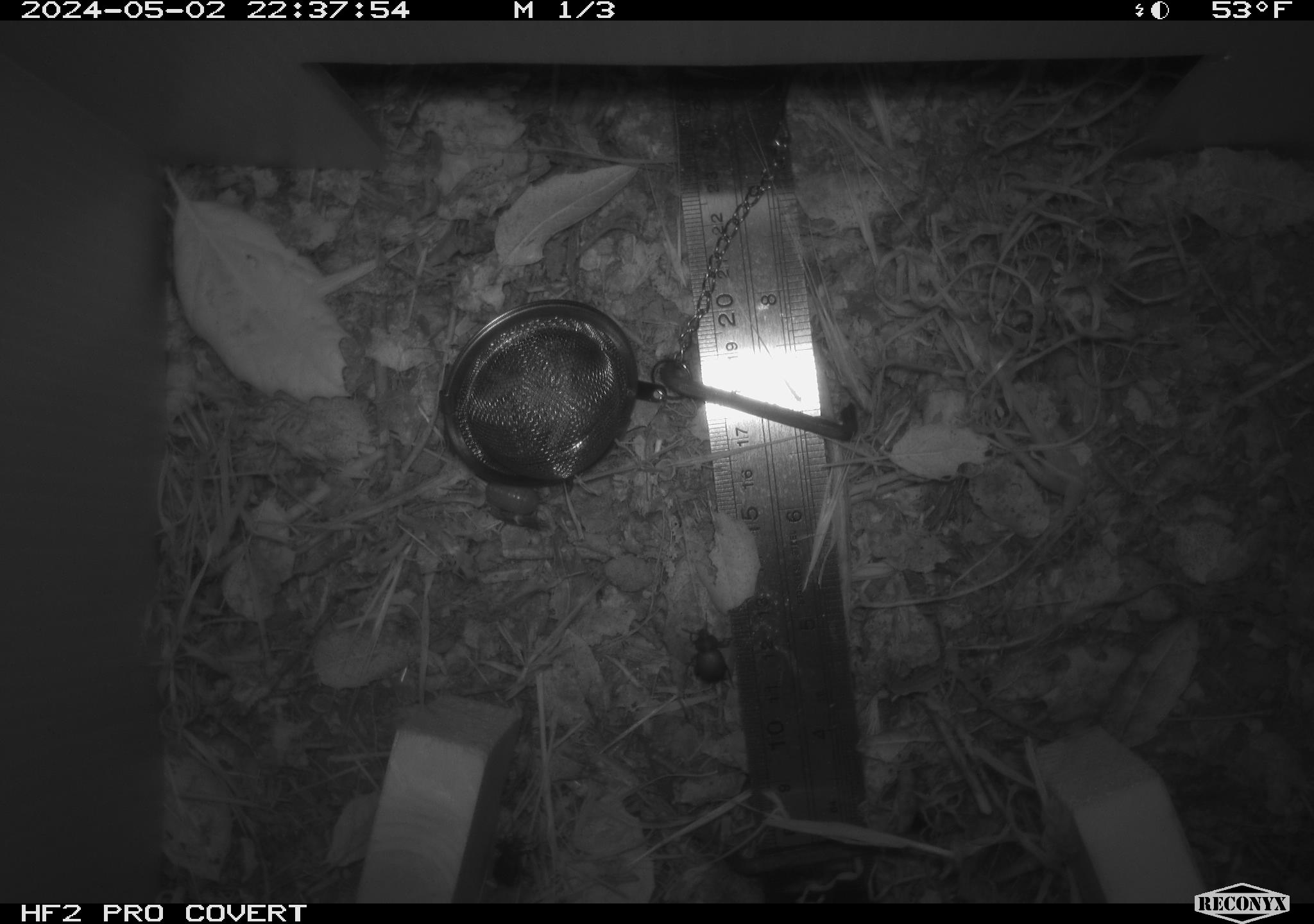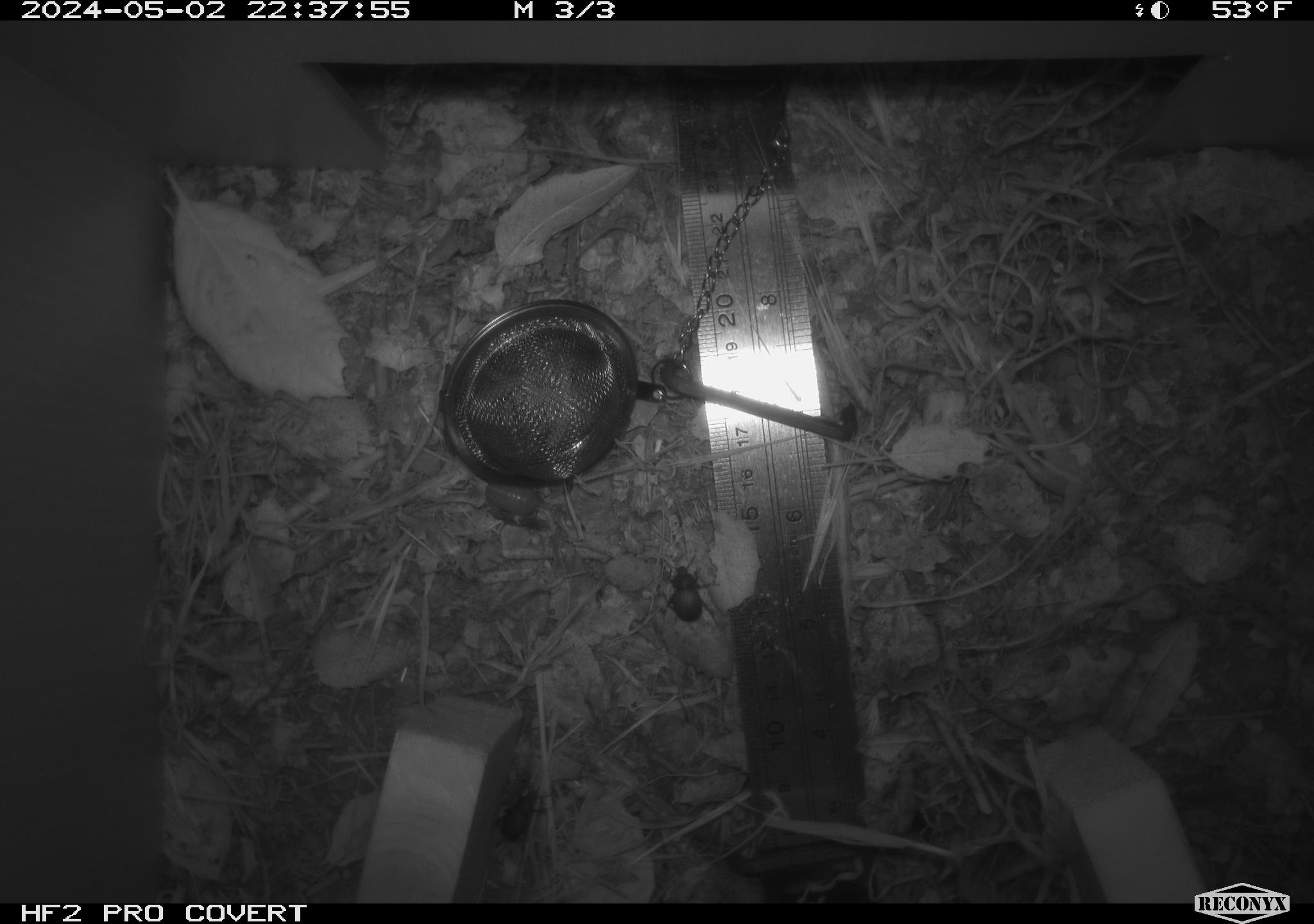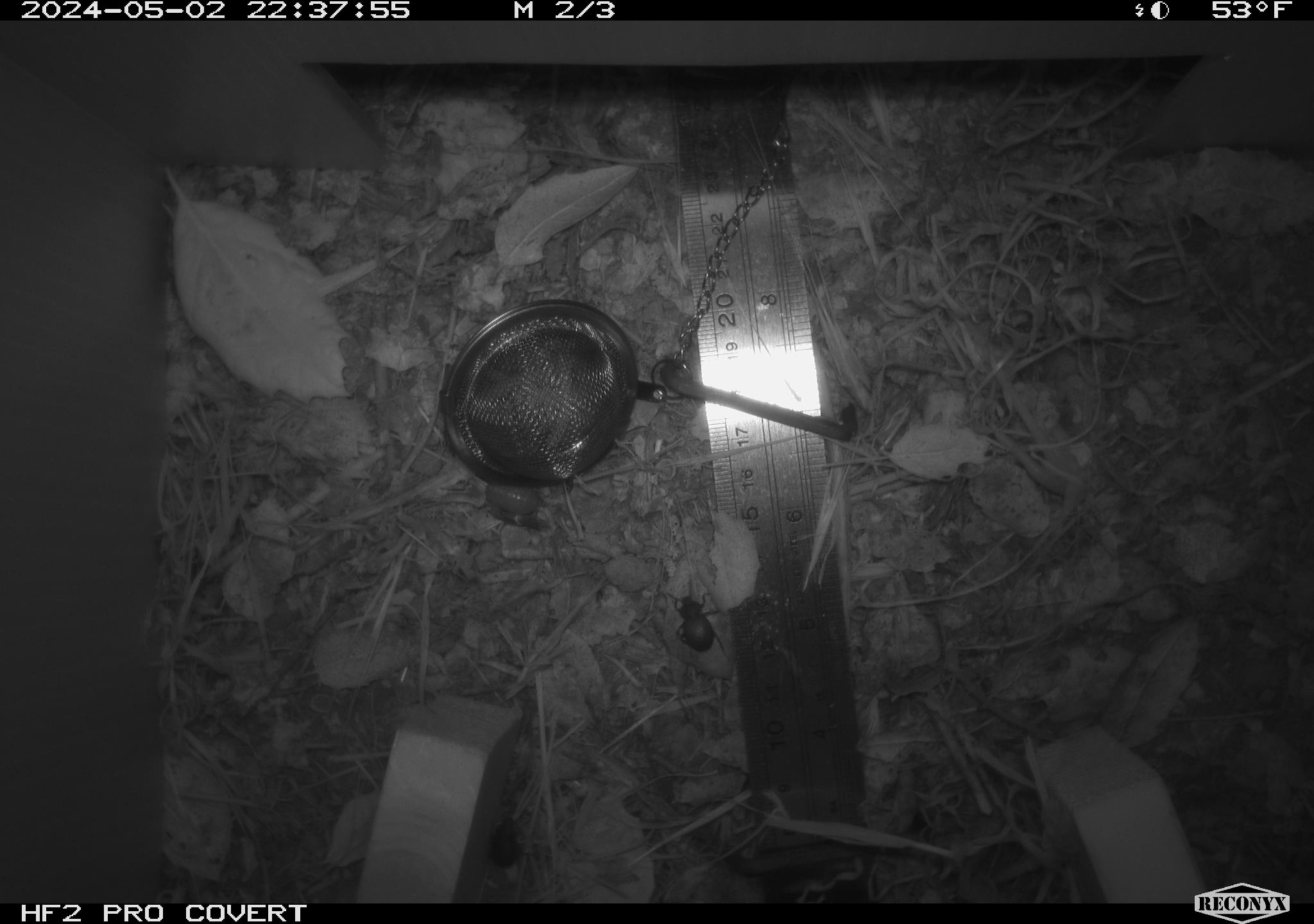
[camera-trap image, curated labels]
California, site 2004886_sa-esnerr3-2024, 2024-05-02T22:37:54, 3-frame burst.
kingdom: Animalia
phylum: Arthropoda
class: Insecta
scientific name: Insecta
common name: insect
Insect (Insecta).